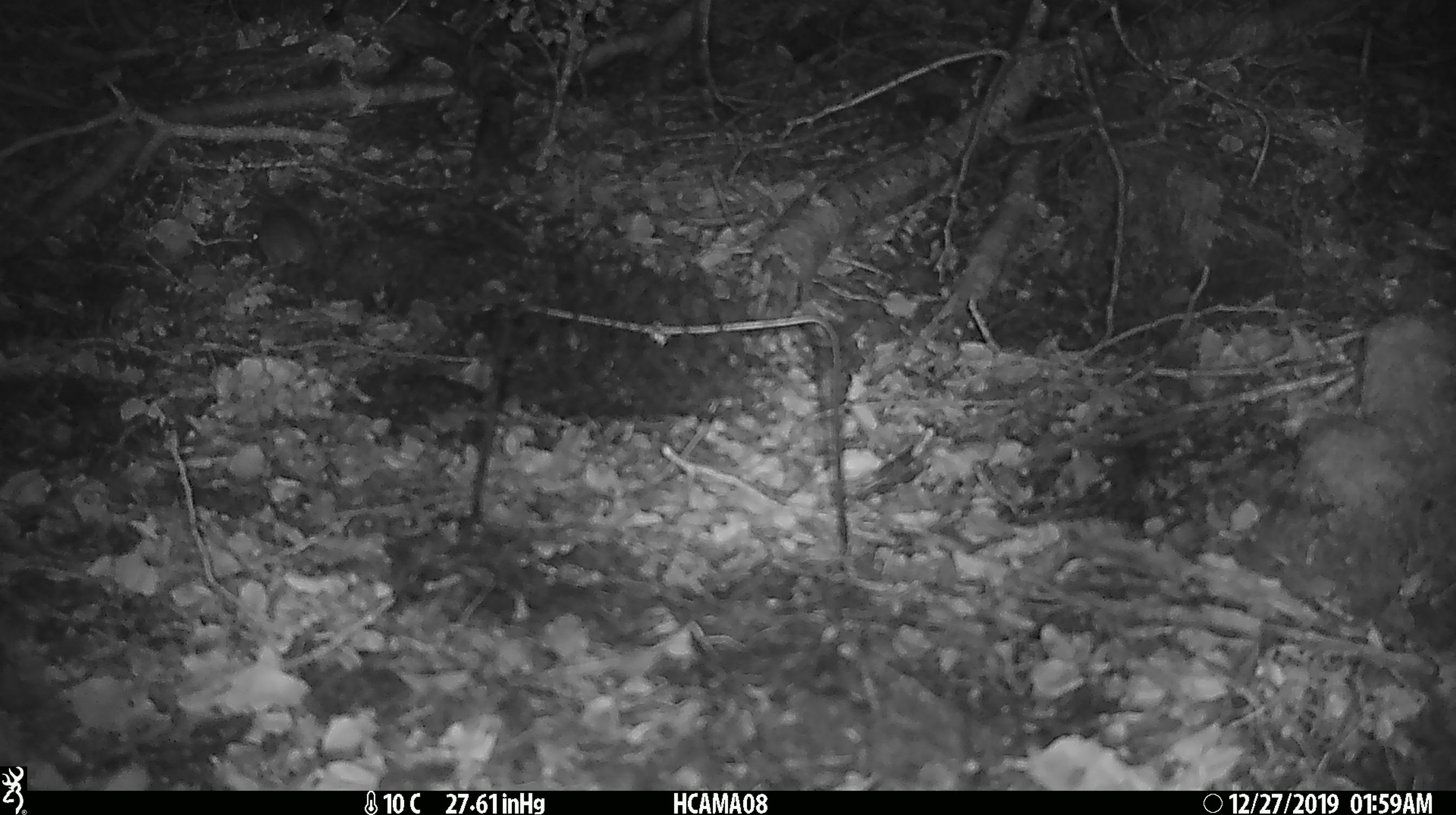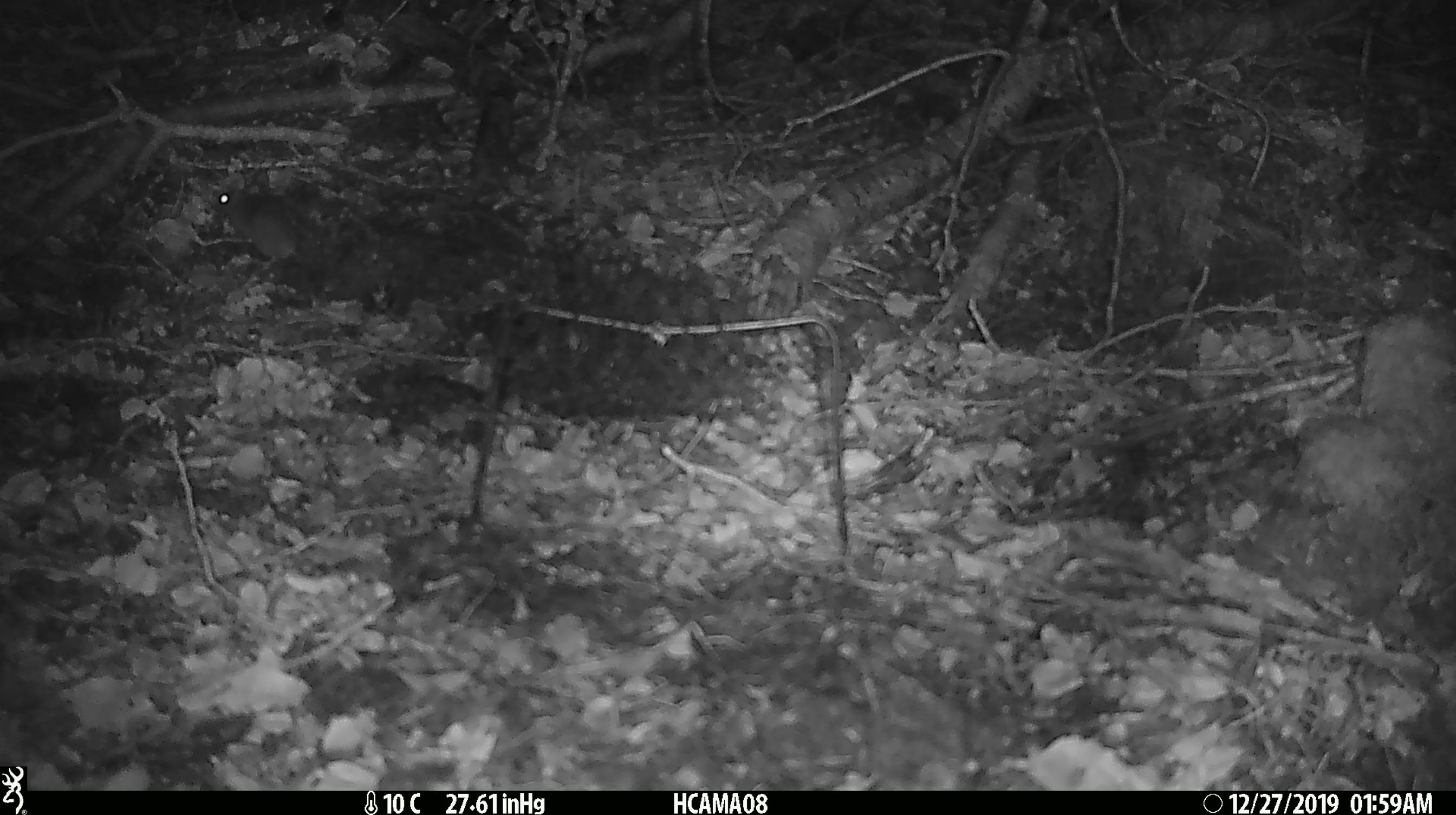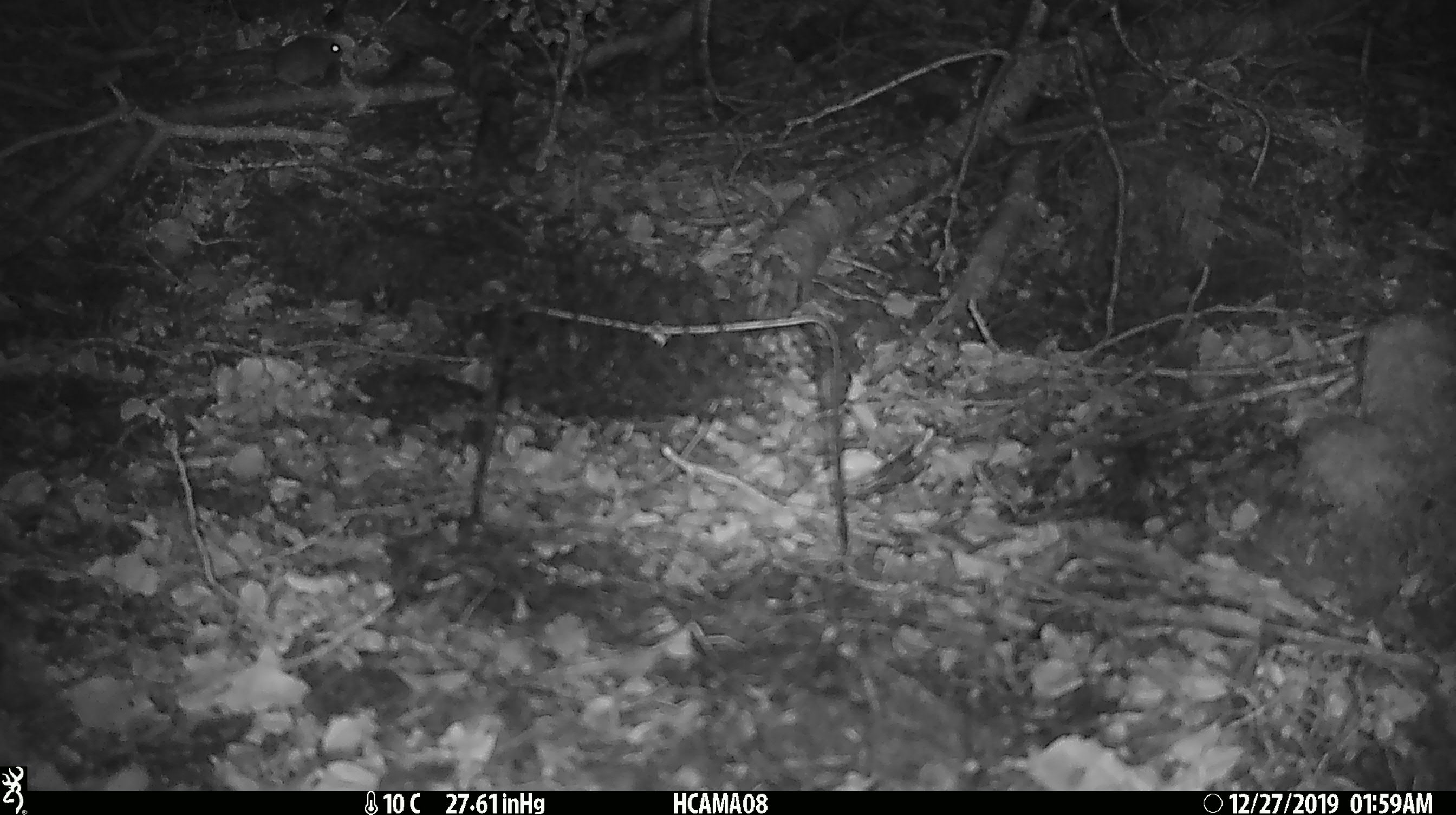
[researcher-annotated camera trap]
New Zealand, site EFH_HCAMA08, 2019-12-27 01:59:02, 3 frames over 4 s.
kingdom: Animalia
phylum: Chordata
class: Mammalia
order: Rodentia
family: Muridae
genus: Mus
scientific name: Mus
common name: mouse